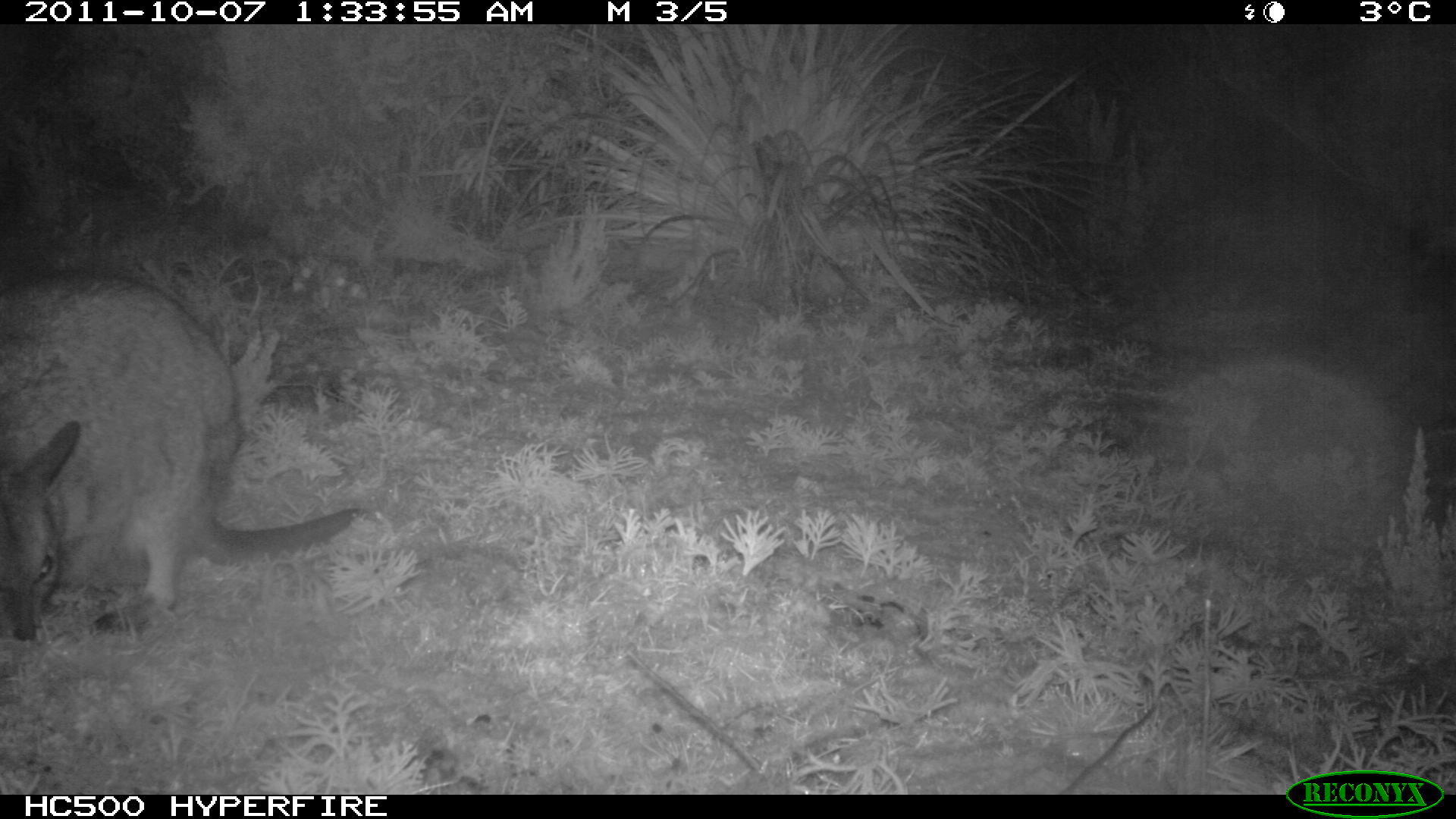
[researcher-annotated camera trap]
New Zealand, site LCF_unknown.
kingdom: Animalia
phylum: Chordata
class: Mammalia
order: Diprotodontia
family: Macropodidae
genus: Notamacropus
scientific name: Notamacropus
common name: wallaby